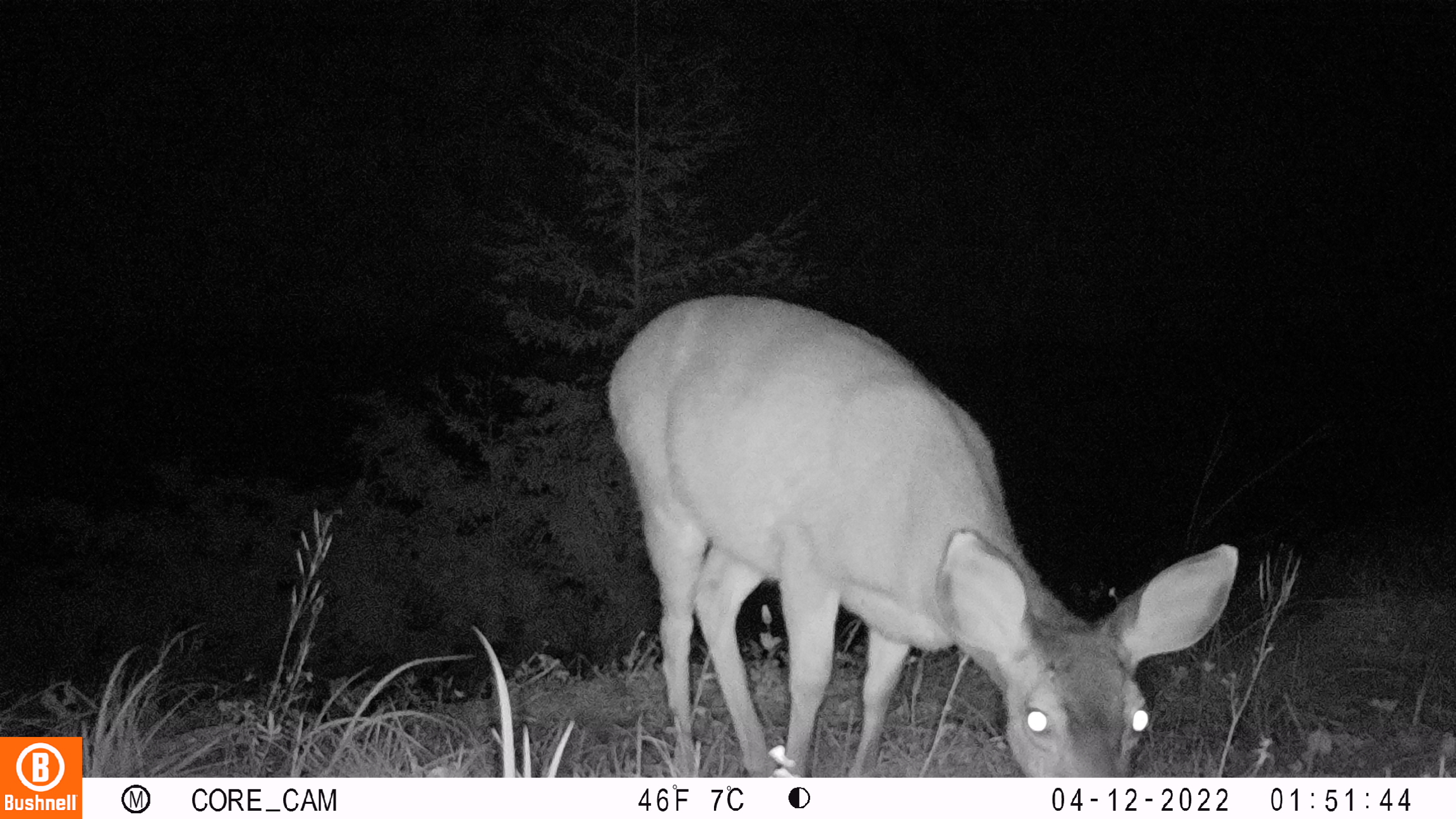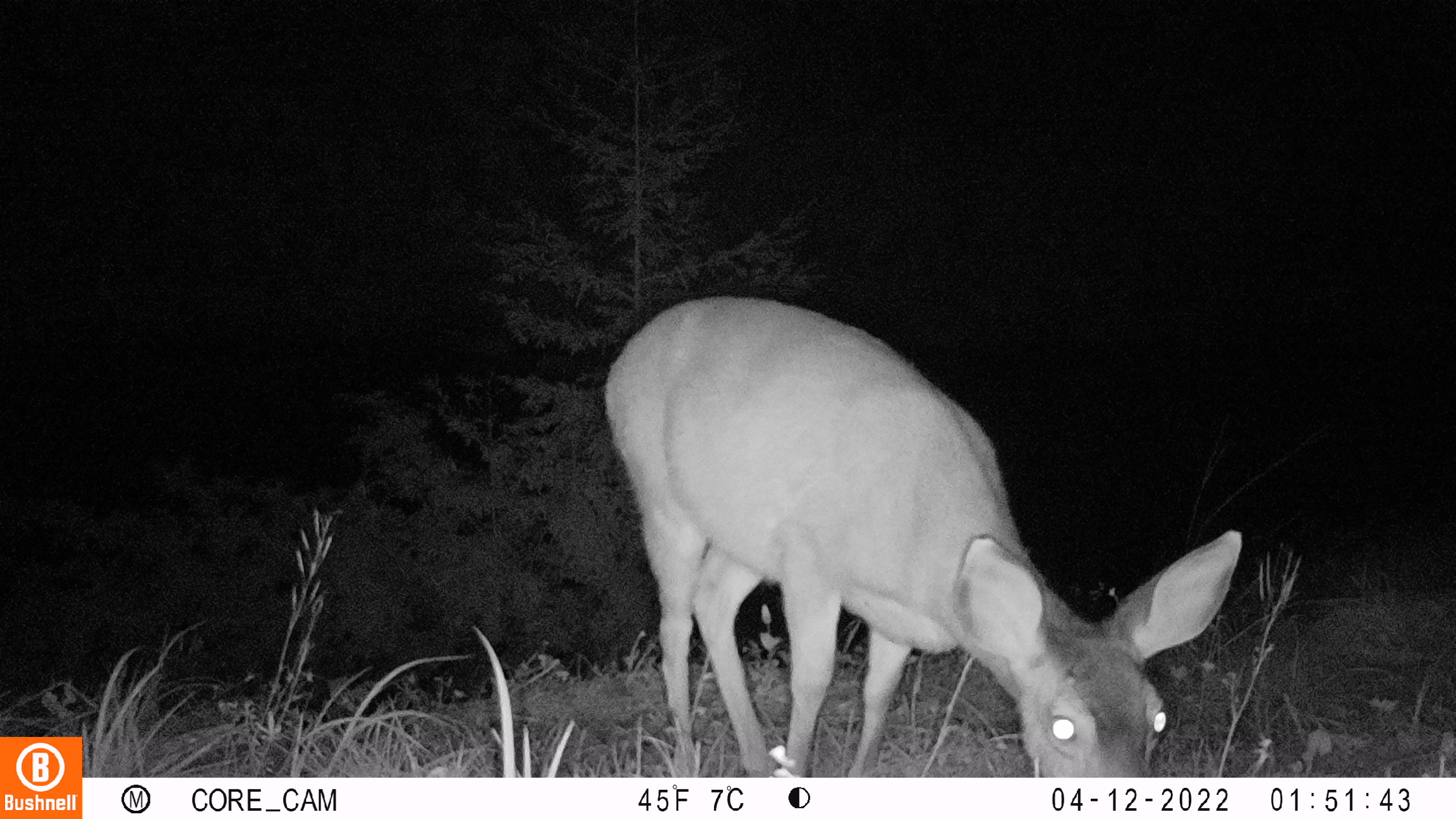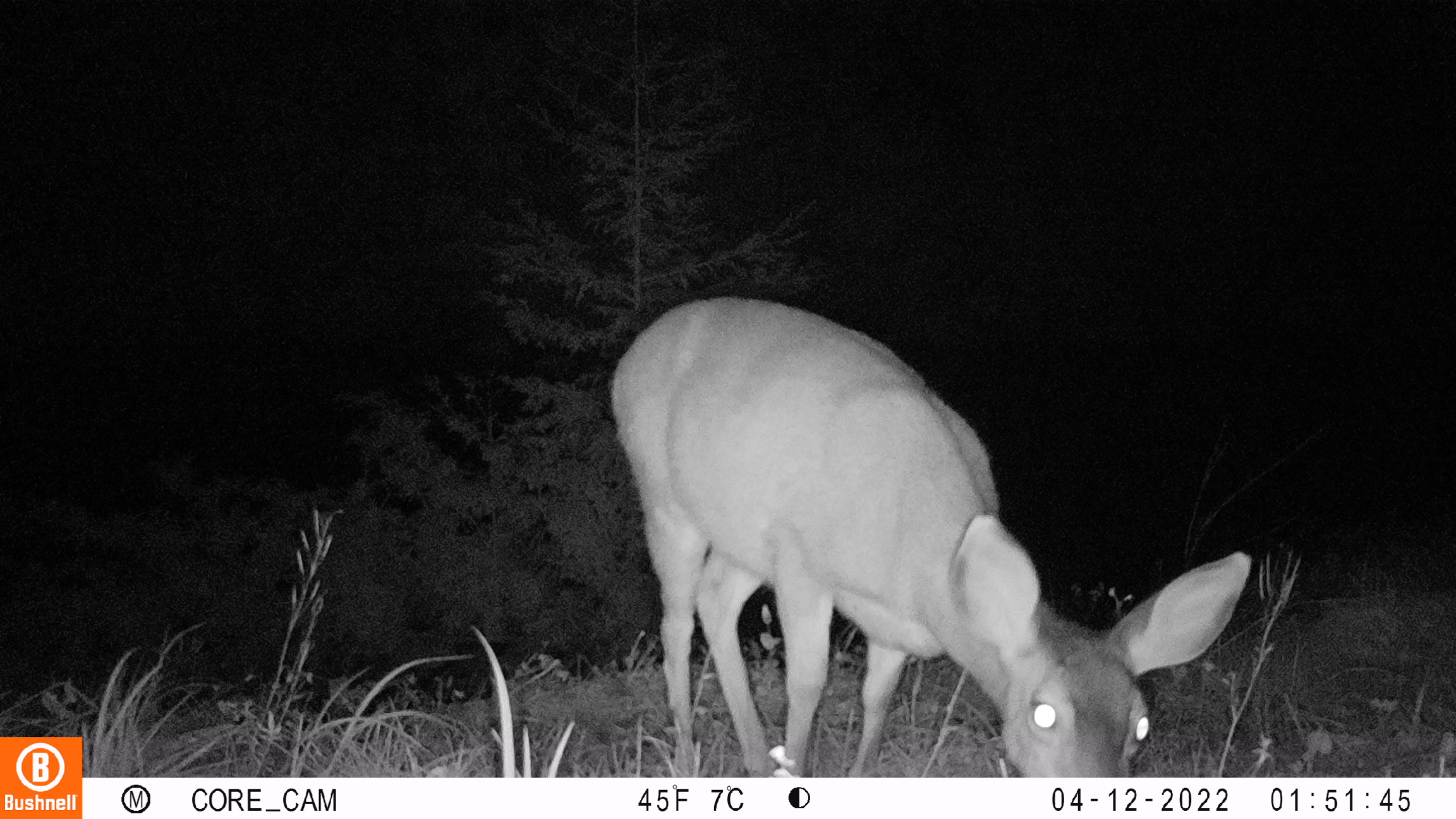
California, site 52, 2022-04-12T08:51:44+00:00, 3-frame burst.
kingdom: Animalia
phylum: Chordata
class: Mammalia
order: Artiodactyla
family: Cervidae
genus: Odocoileus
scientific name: Odocoileus hemionus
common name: mule deer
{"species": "mule deer (Odocoileus hemionus)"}